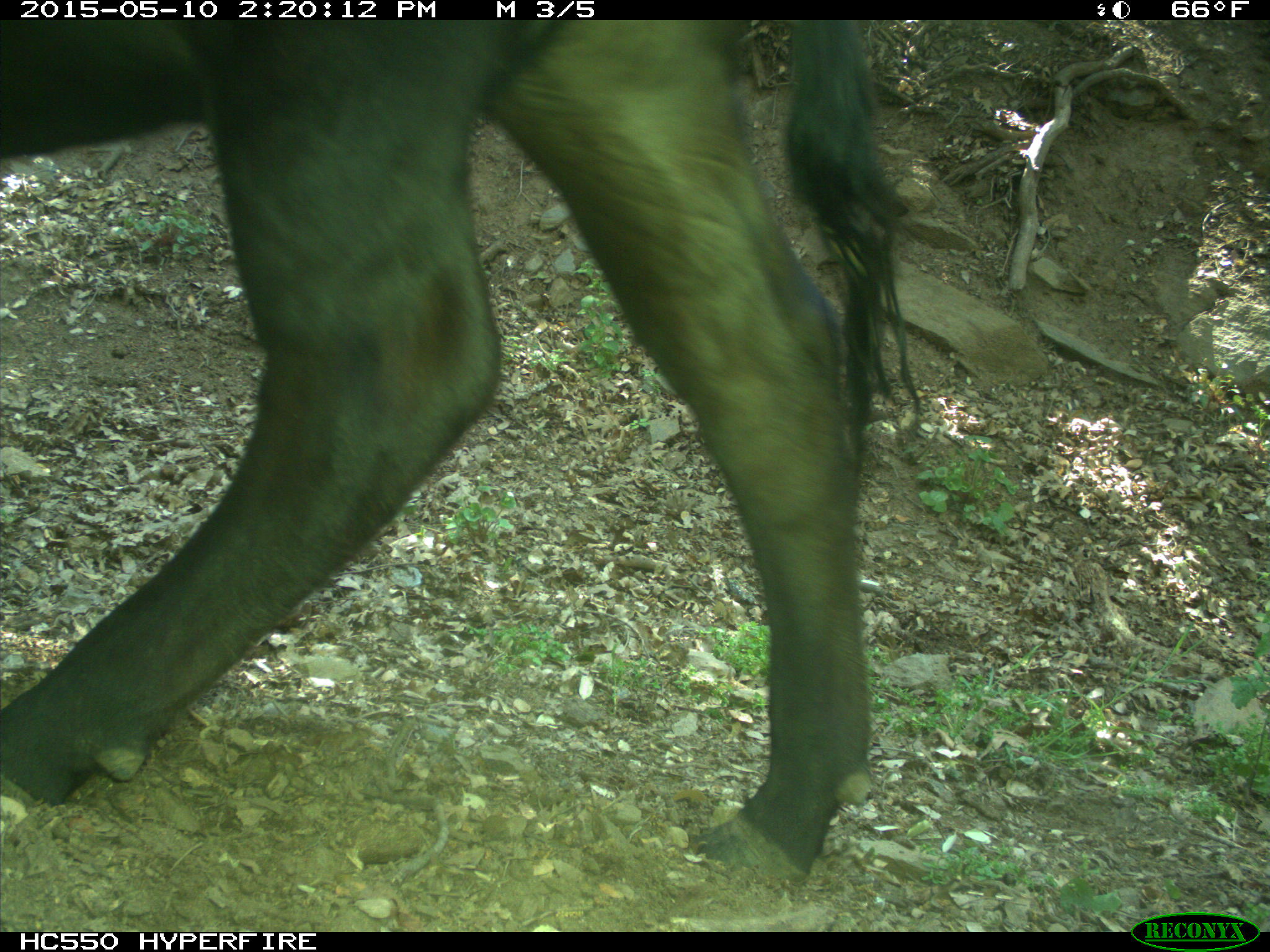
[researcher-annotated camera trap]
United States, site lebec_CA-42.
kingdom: Animalia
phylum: Chordata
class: Mammalia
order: Artiodactyla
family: Bovidae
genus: Bos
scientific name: Bos taurus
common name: domestic cow